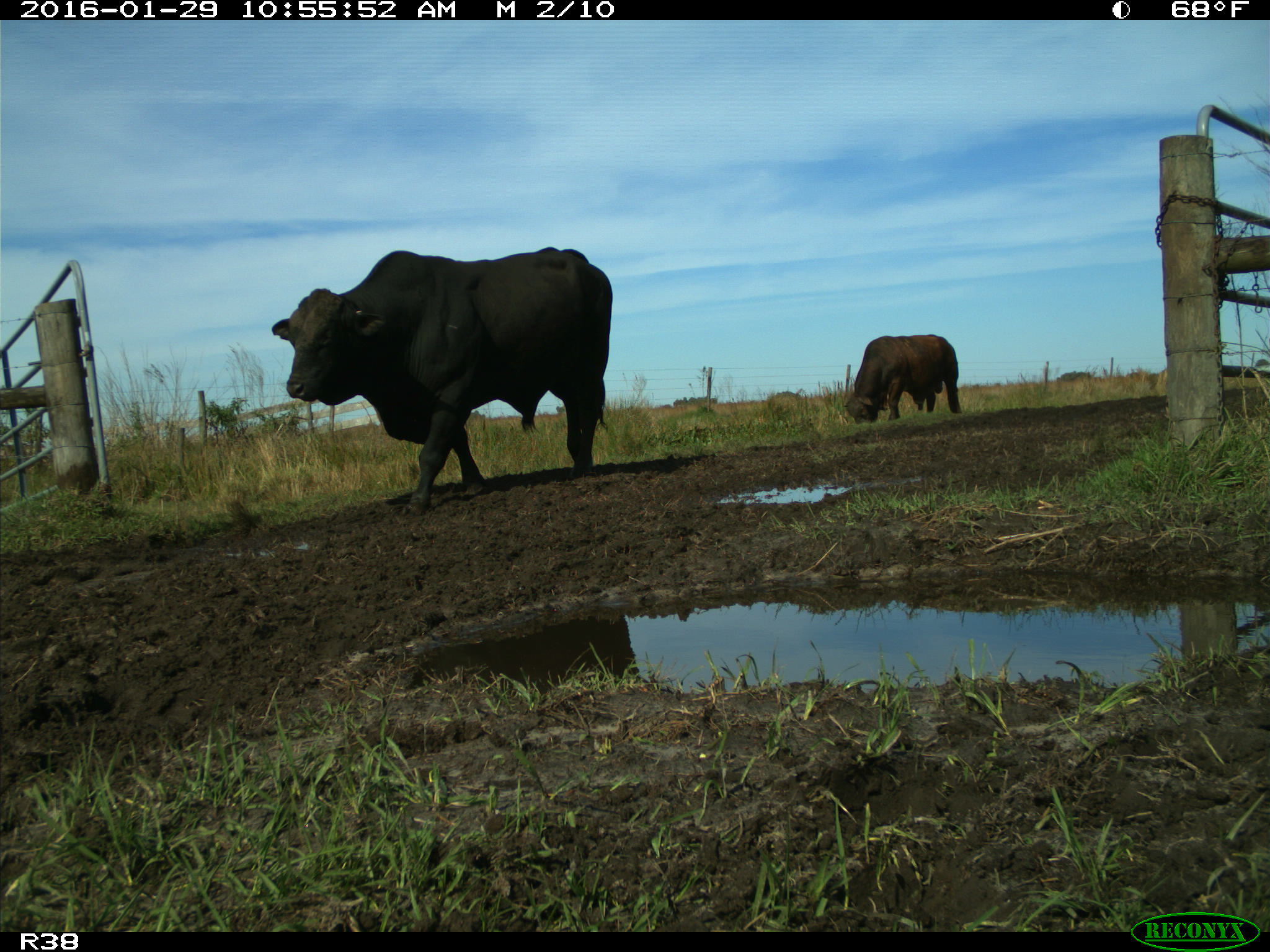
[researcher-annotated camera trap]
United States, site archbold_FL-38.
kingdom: Animalia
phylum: Chordata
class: Mammalia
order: Artiodactyla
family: Bovidae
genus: Bos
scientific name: Bos taurus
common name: domestic cow